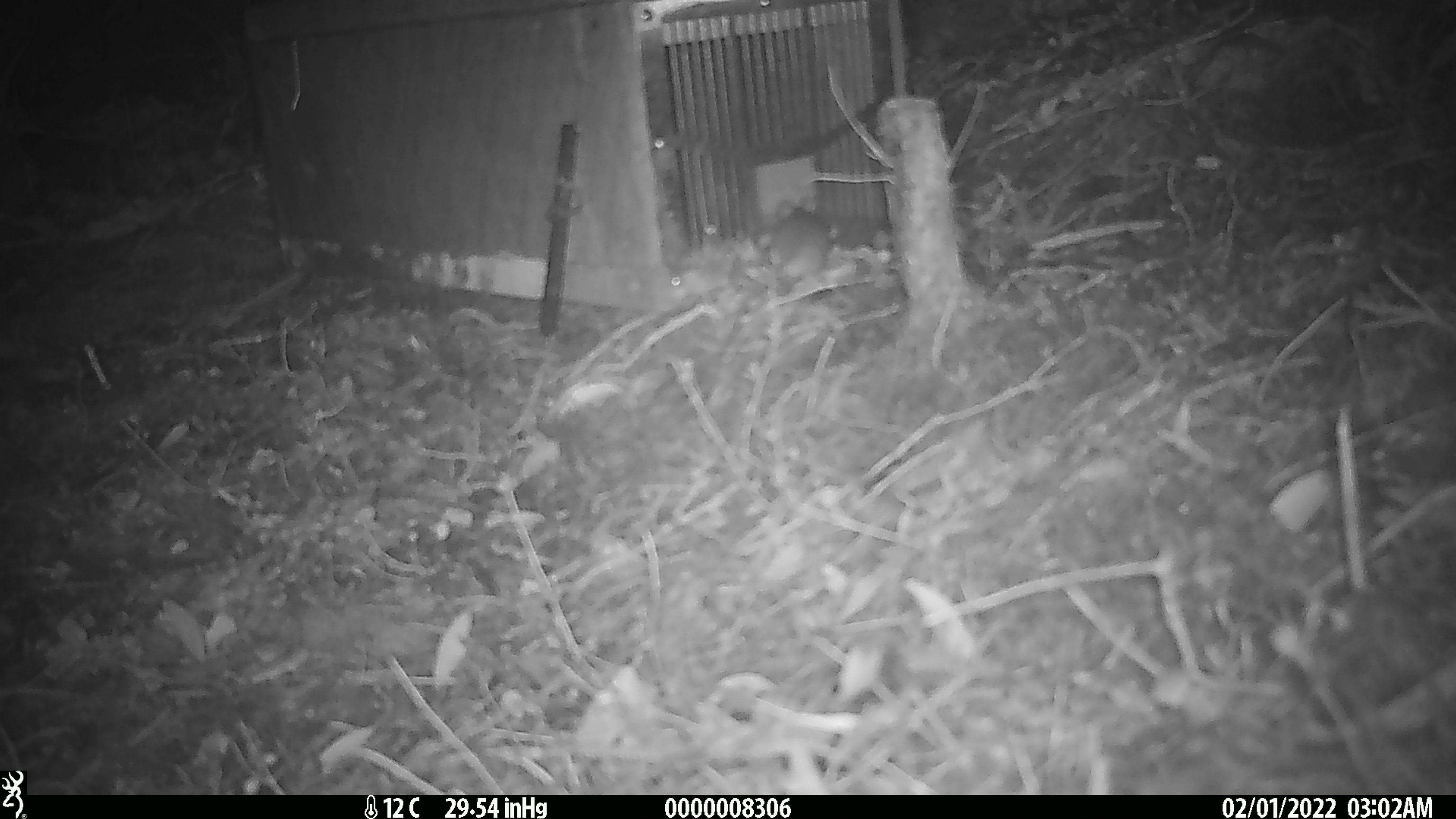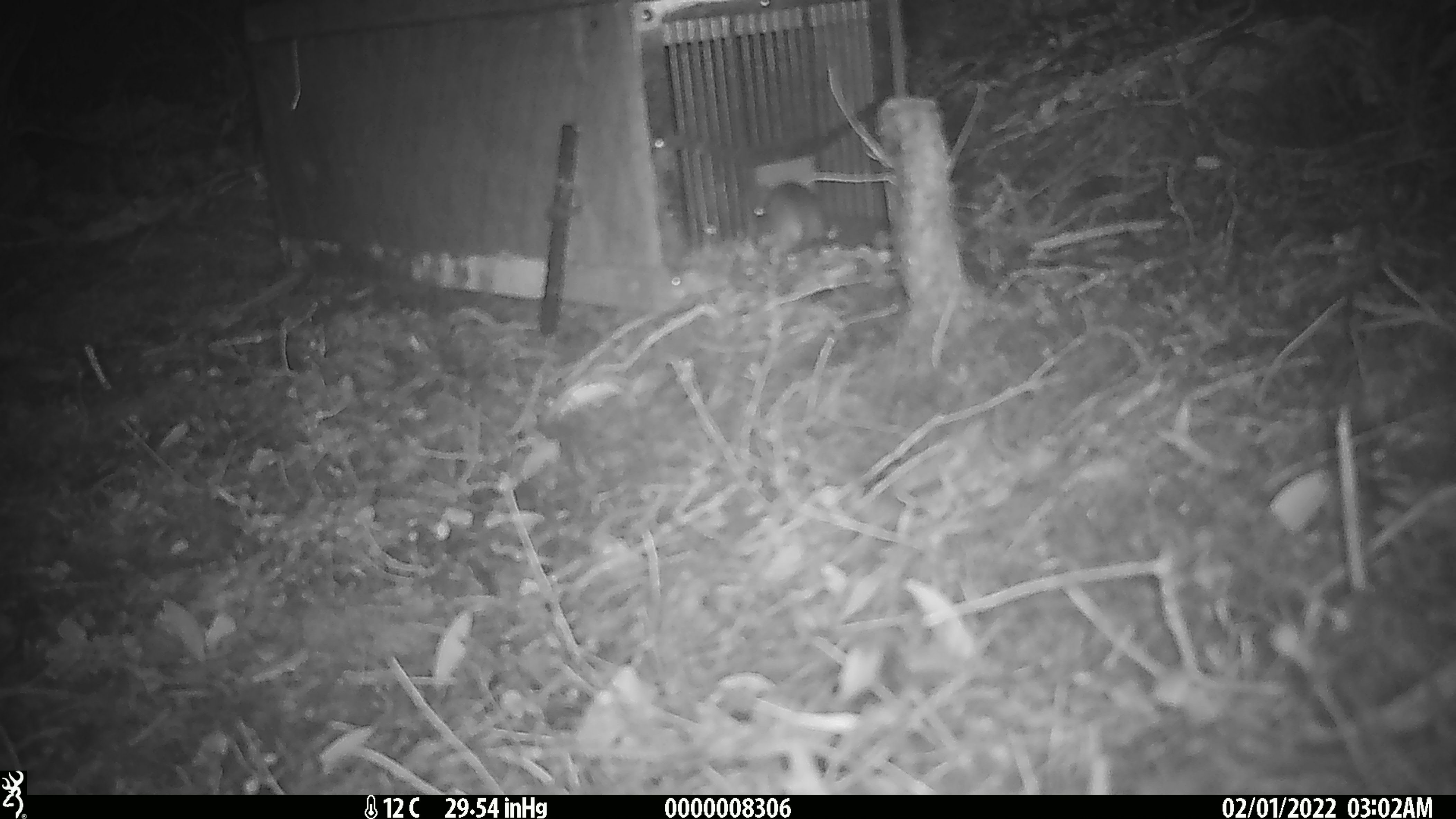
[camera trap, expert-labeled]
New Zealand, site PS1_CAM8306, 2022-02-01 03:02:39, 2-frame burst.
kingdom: Animalia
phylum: Chordata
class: Mammalia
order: Rodentia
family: Muridae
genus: Mus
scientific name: Mus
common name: mouse